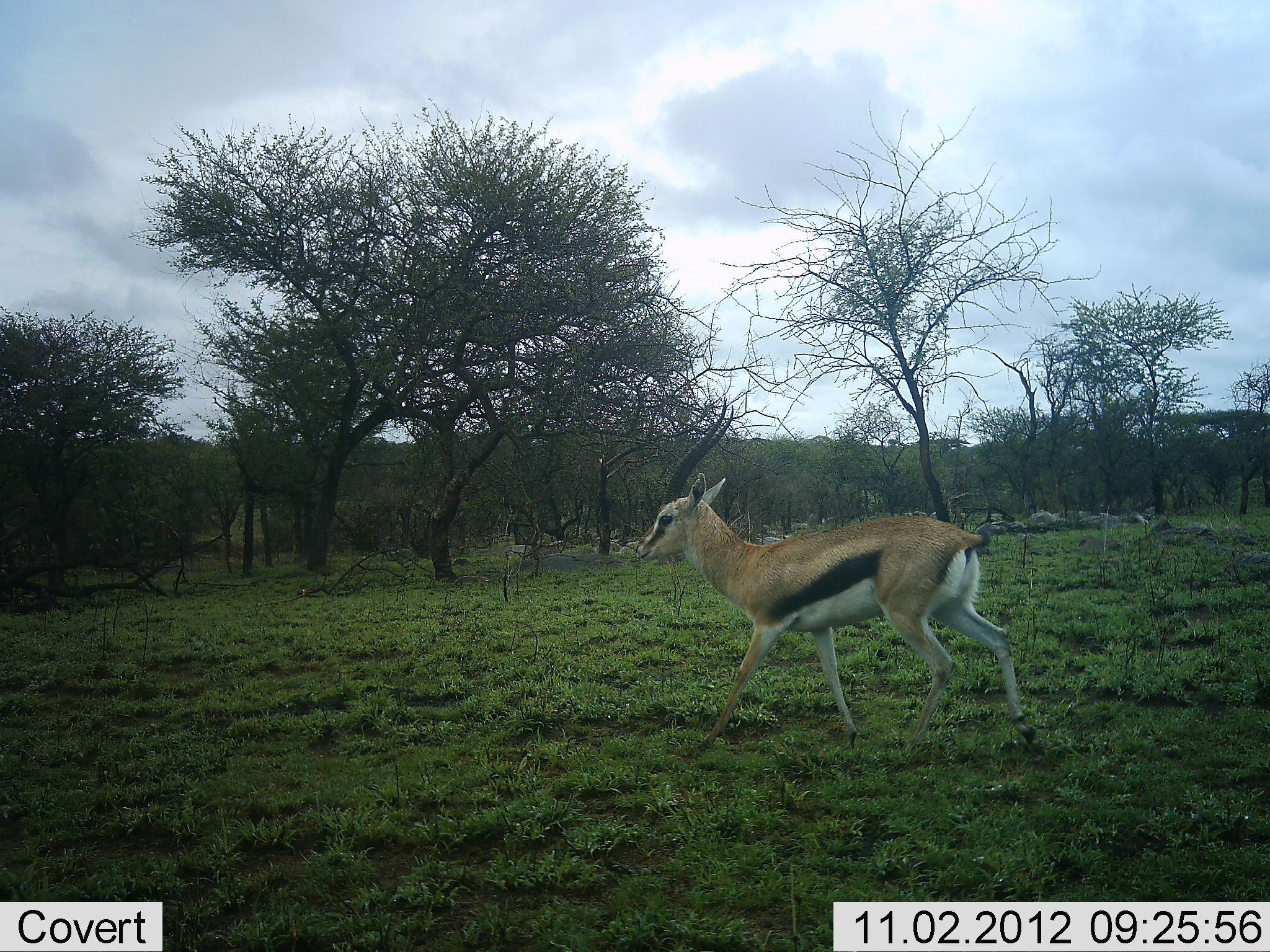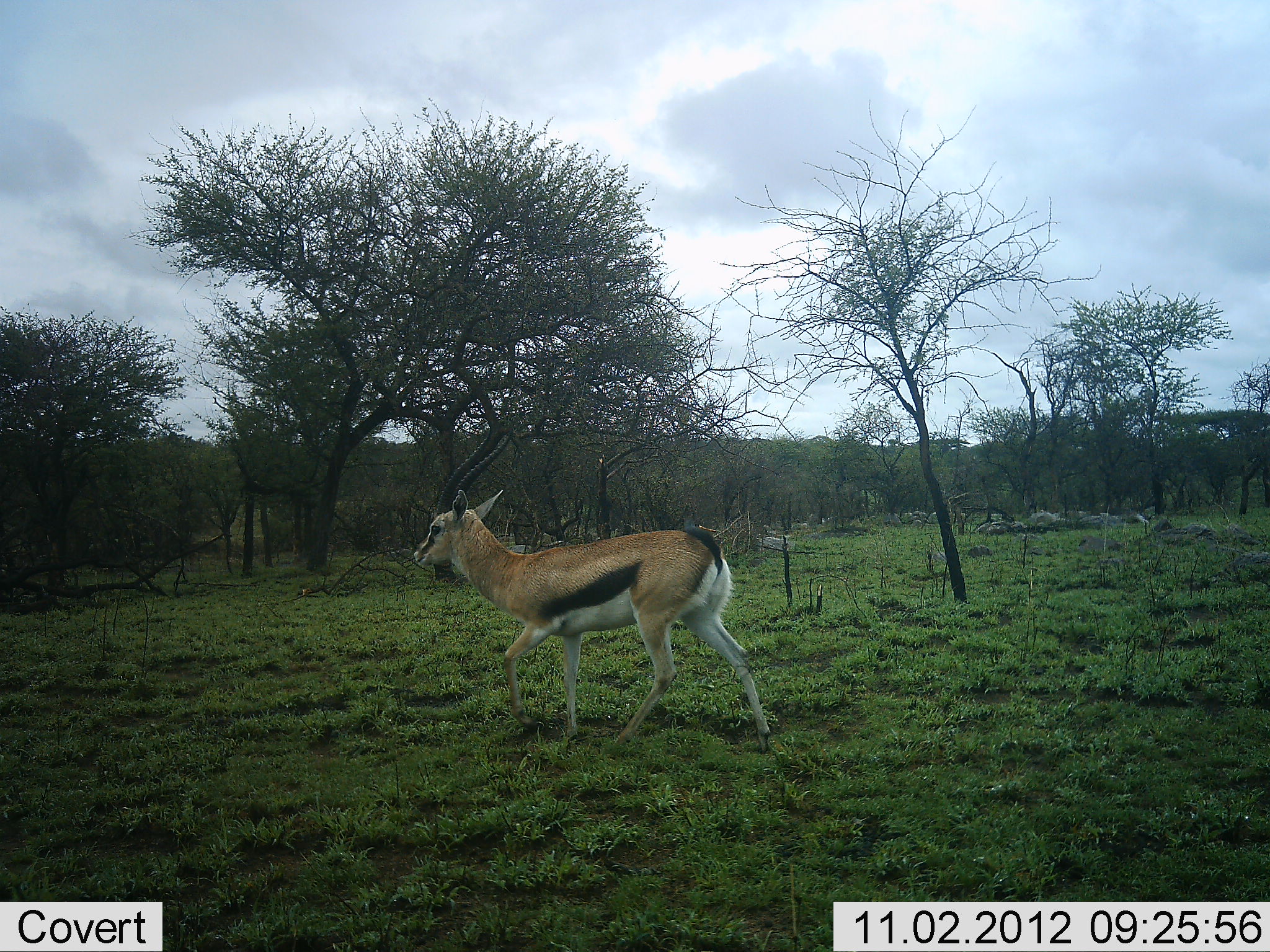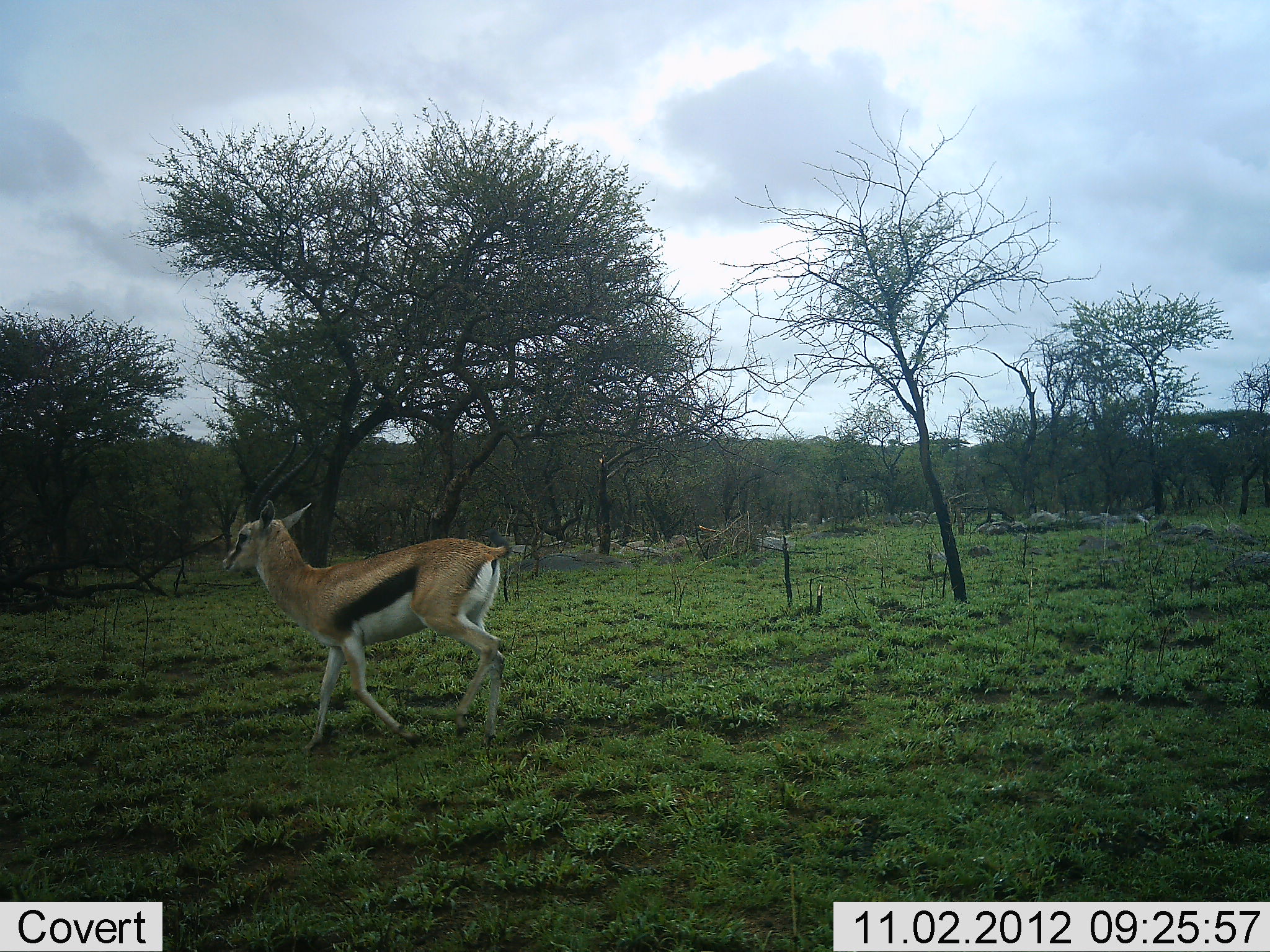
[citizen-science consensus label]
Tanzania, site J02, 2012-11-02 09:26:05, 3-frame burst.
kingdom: Animalia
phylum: Chordata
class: Mammalia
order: Artiodactyla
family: Bovidae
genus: Eudorcas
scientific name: Eudorcas thomsonii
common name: thomson's gazelle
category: gazellethomsons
Gazellethomsons (thomson's gazelle) (Eudorcas thomsonii), count 1. Behavior (volunteer vote fractions): standing 0%, resting 0%, moving 100%, interacting 0%. Young present (vote fraction): 0%. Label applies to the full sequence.